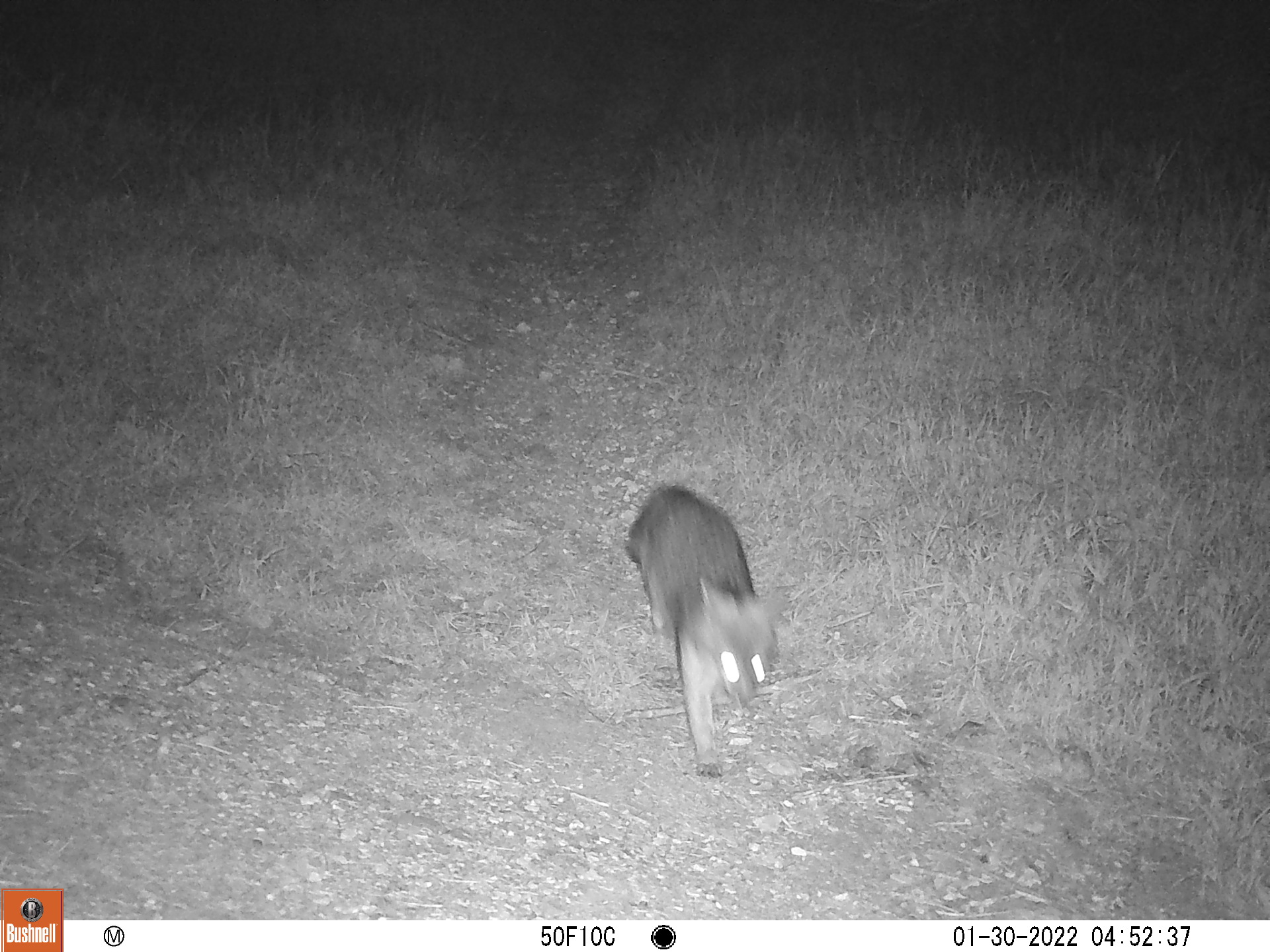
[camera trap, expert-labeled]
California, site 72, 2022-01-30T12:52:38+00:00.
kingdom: Animalia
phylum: Chordata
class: Mammalia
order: Carnivora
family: Canidae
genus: Urocyon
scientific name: Urocyon cinereoargenteus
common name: gray fox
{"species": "gray fox (Urocyon cinereoargenteus)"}